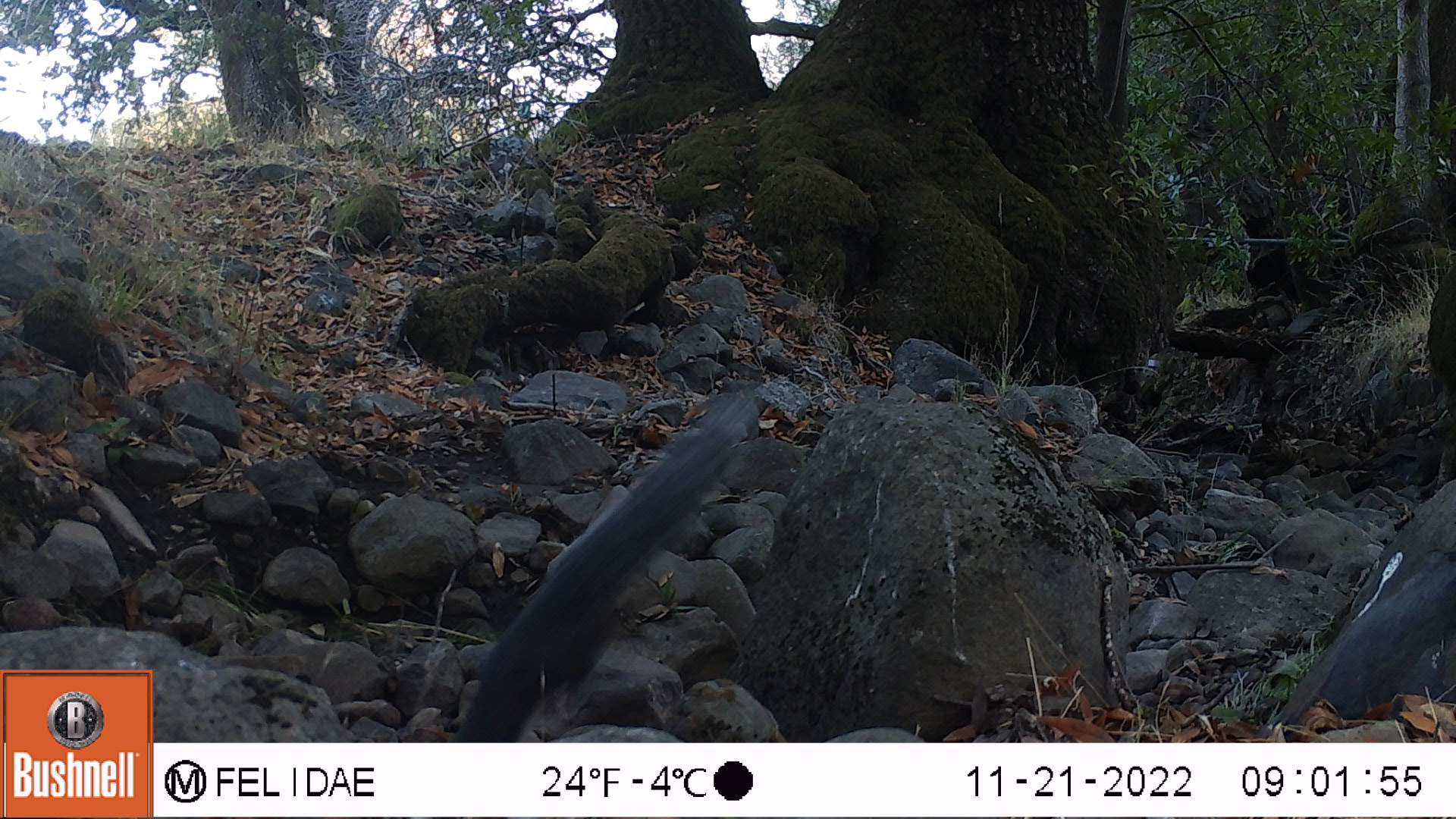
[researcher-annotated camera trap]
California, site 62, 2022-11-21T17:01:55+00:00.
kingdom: Animalia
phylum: Chordata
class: Mammalia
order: Rodentia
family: Sciuridae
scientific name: Sciuridae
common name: squirrel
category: unknown squirrel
Unknown squirrel (squirrel) (Sciuridae).